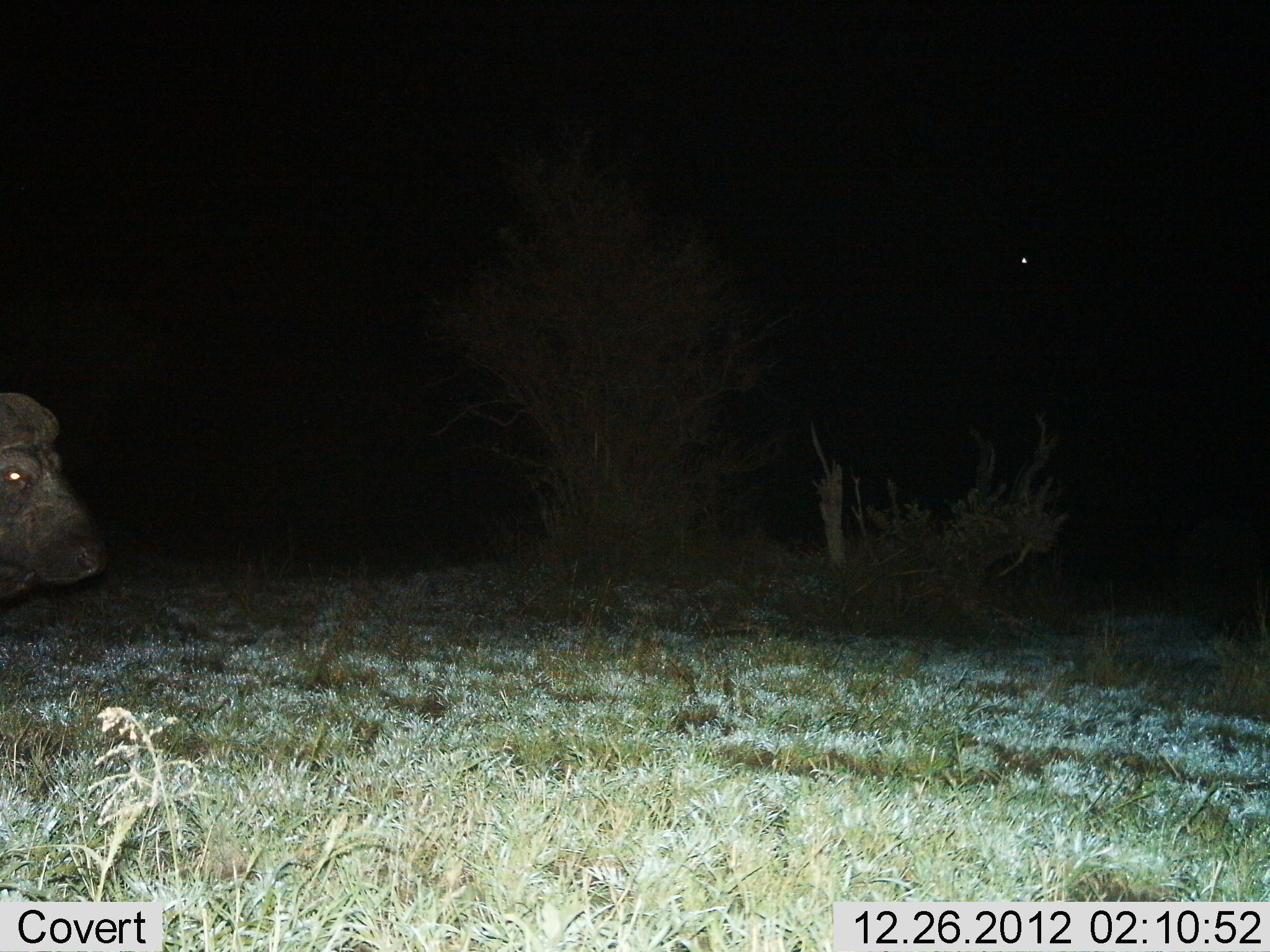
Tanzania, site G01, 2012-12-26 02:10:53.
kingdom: Animalia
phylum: Chordata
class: Mammalia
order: Artiodactyla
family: Bovidae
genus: Syncerus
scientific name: Syncerus caffer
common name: cape buffalo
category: buffalo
Buffalo (cape buffalo) (Syncerus caffer), count 1. Behavior (volunteer vote fractions): standing 87%, resting 0%, moving 13%, interacting 0%. Young present (vote fraction): 0%. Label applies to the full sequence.